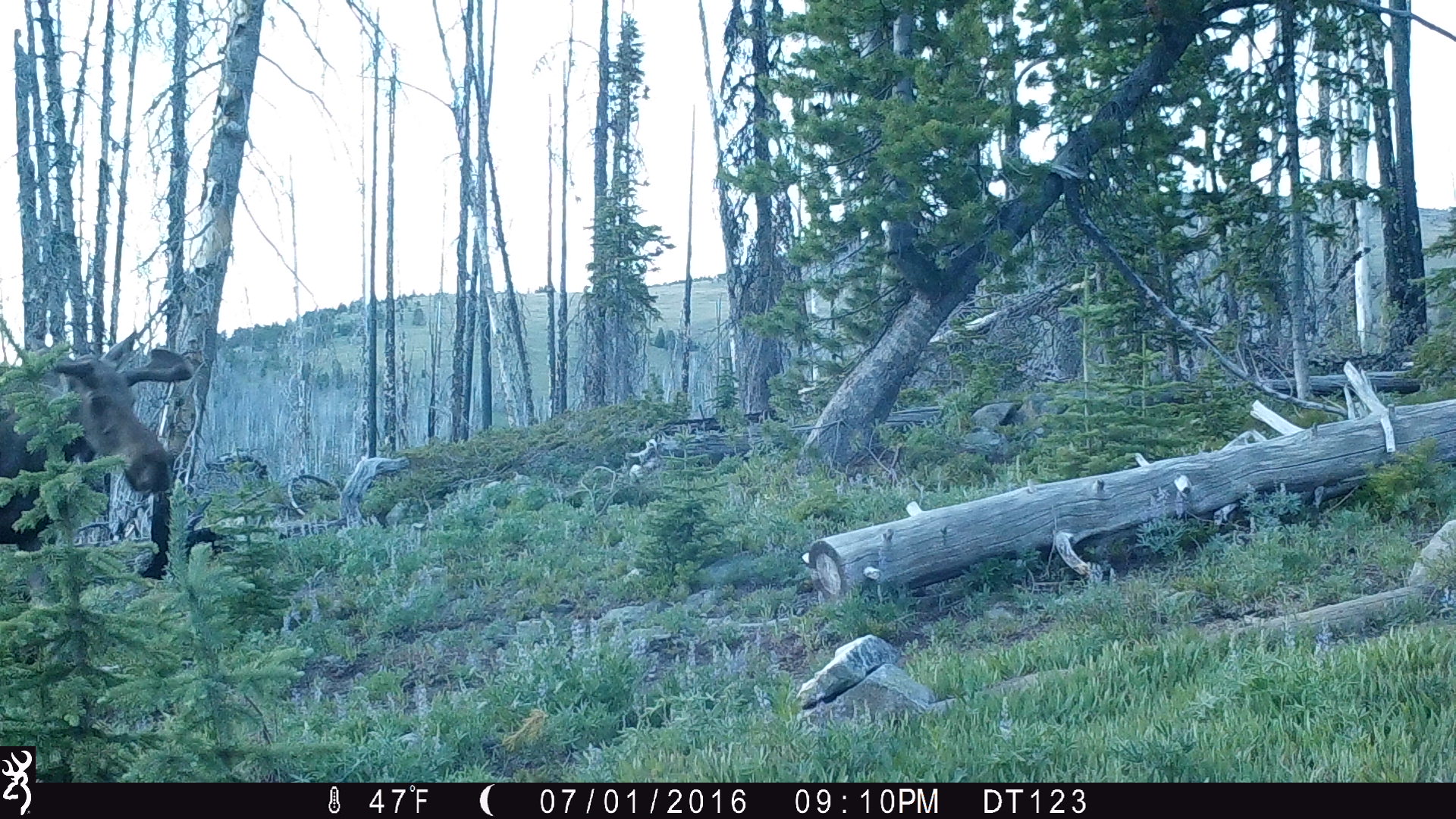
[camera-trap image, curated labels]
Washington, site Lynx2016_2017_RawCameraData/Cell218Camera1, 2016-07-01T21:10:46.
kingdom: Animalia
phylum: Chordata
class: Mammalia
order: Artiodactyla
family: Cervidae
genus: Alces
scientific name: Alces alces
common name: moose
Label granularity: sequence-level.